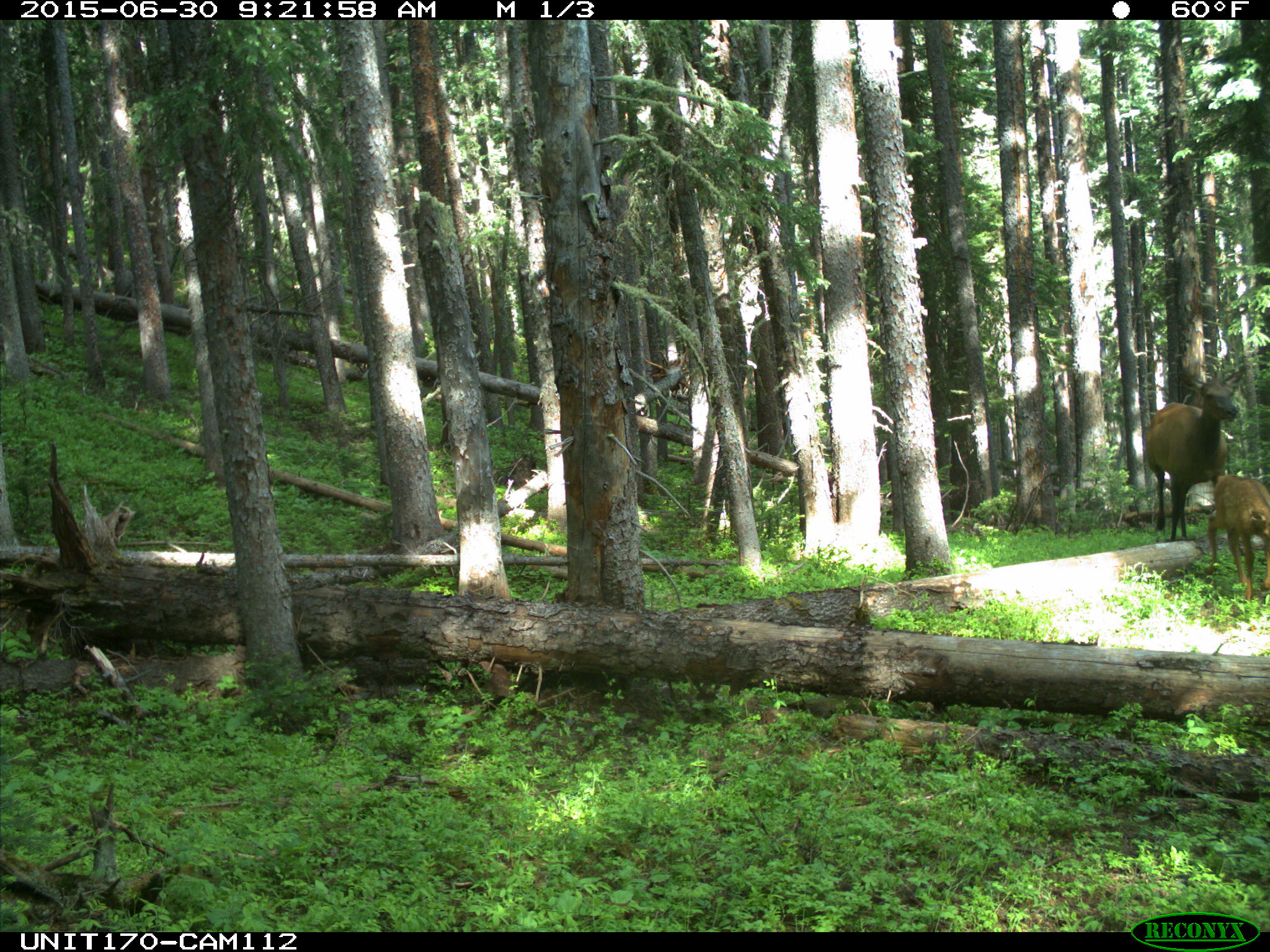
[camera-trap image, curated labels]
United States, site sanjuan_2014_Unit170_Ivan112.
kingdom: Animalia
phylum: Chordata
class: Mammalia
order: Artiodactyla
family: Cervidae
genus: Cervus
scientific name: Cervus elaphus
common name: red deer